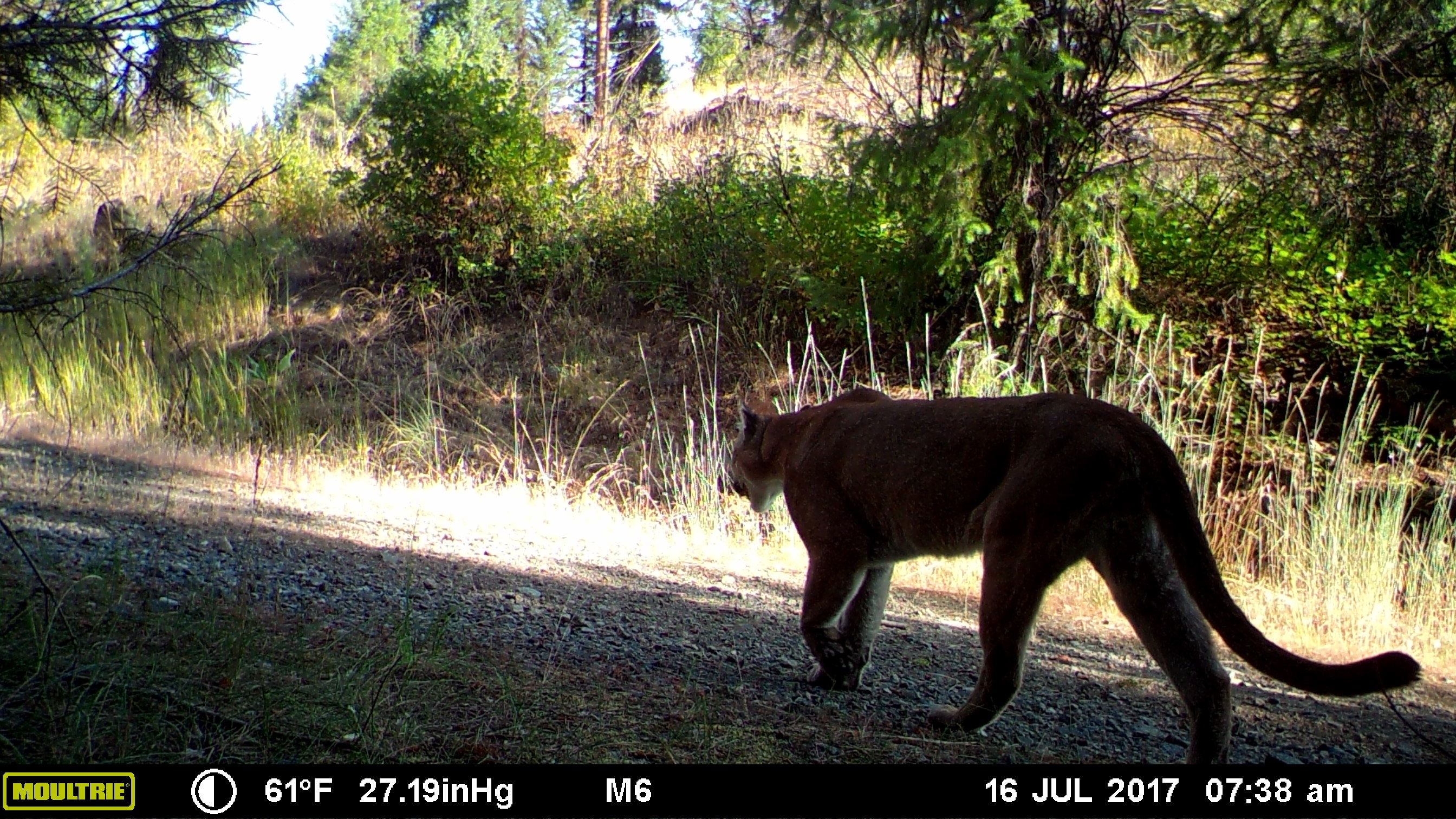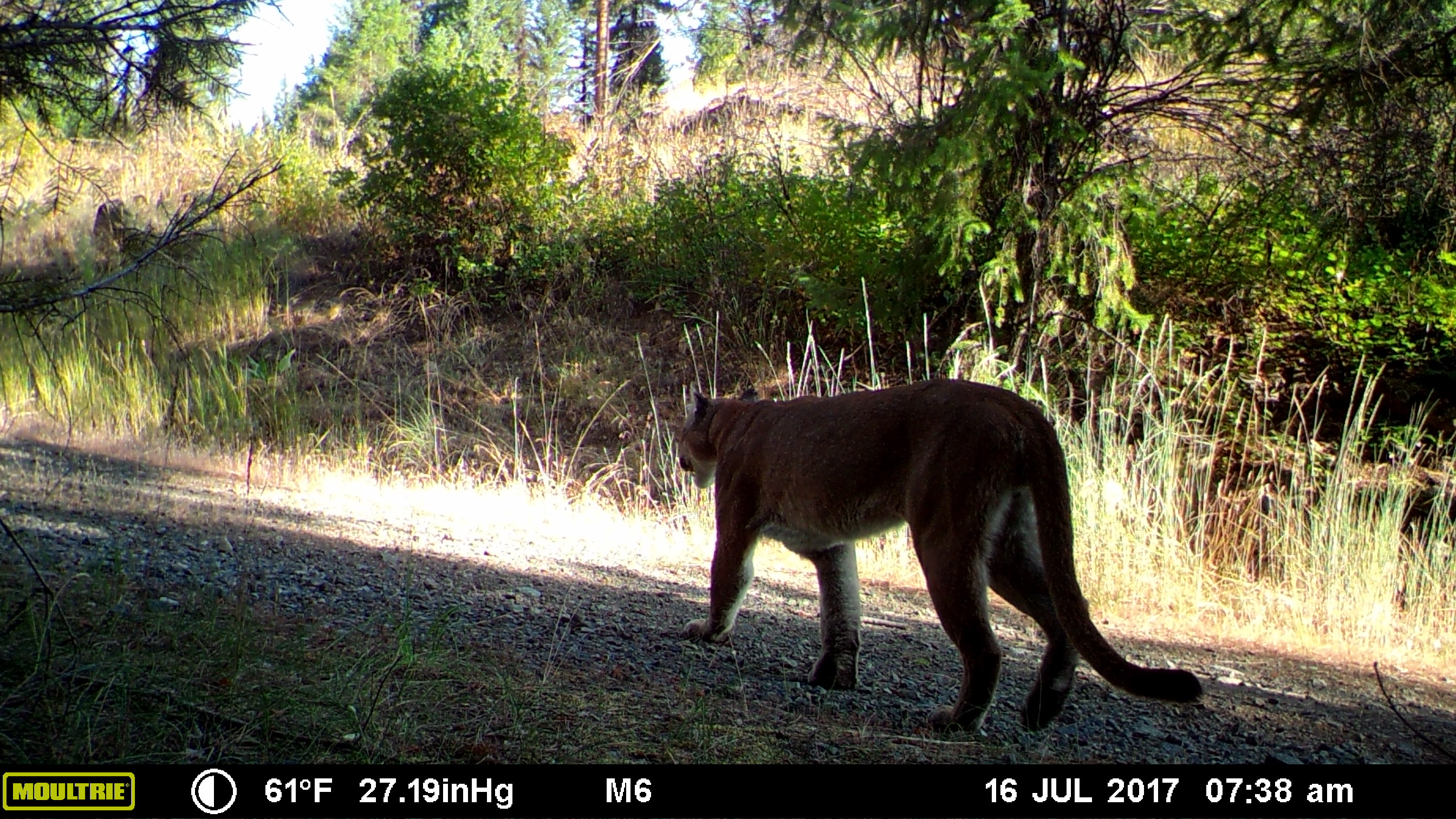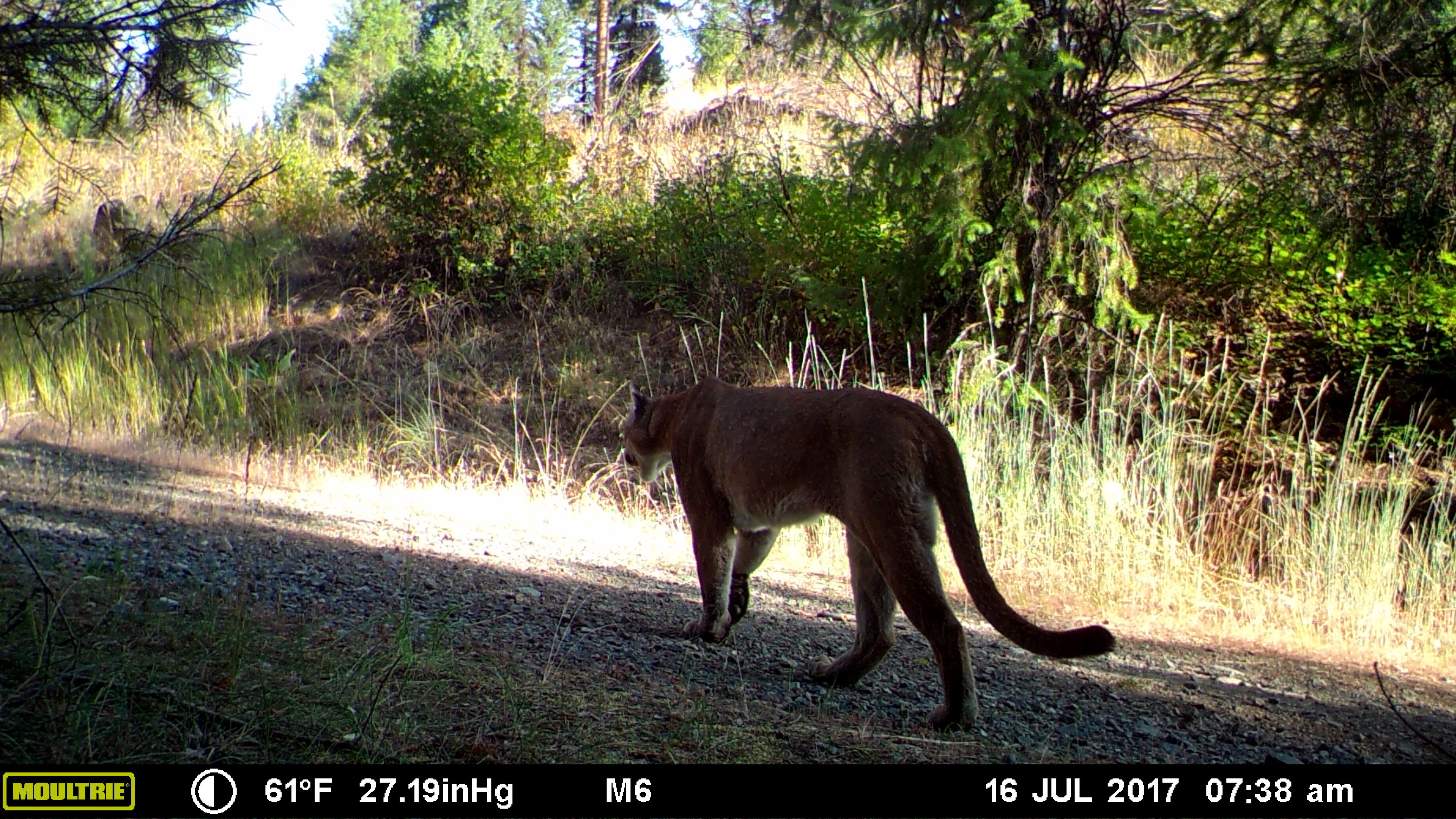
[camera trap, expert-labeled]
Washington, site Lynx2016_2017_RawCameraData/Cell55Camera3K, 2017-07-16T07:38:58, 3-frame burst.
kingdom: Animalia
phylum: Chordata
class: Mammalia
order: Carnivora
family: Felidae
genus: Puma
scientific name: Puma concolor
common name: mountain lion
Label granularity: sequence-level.